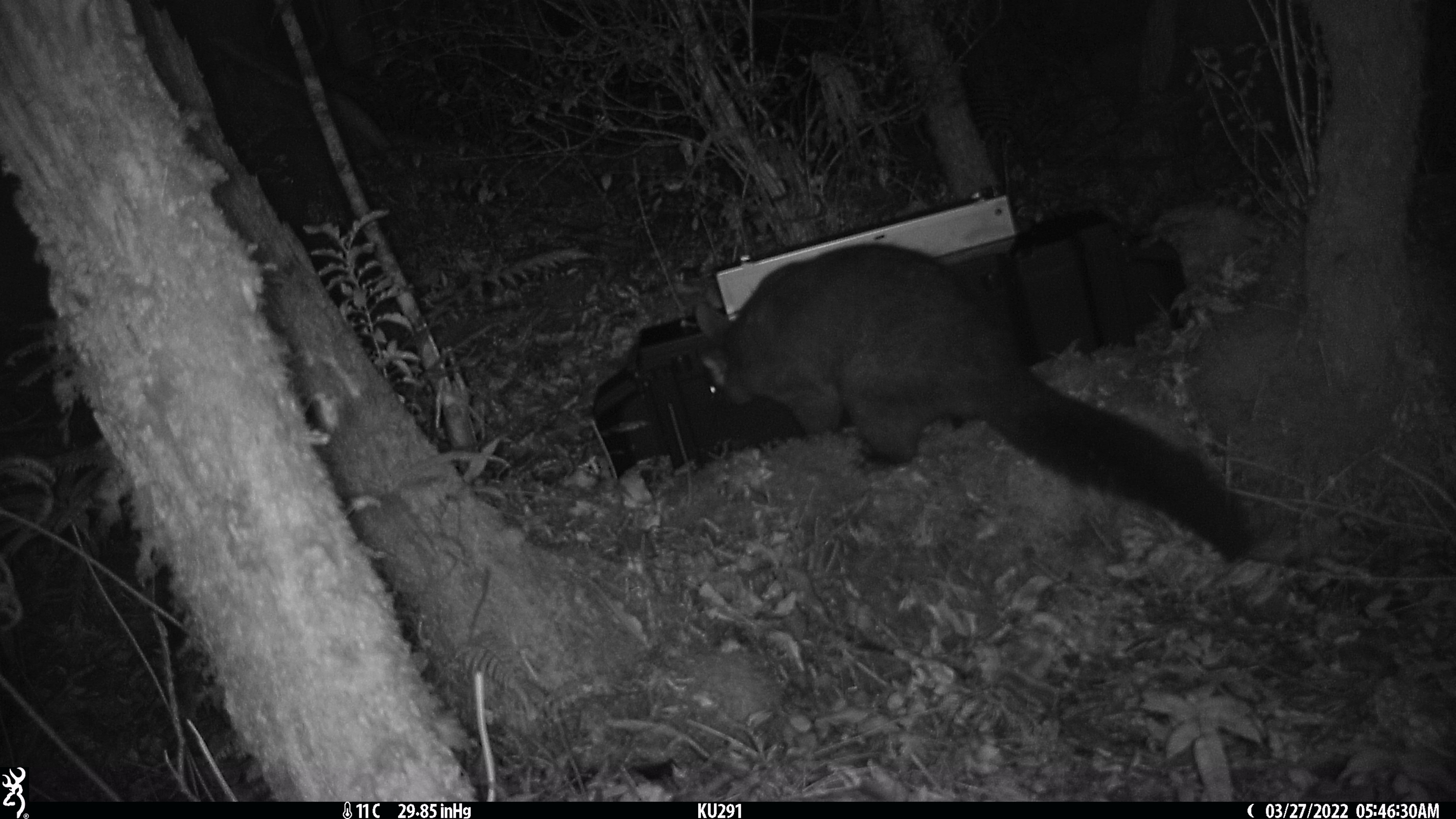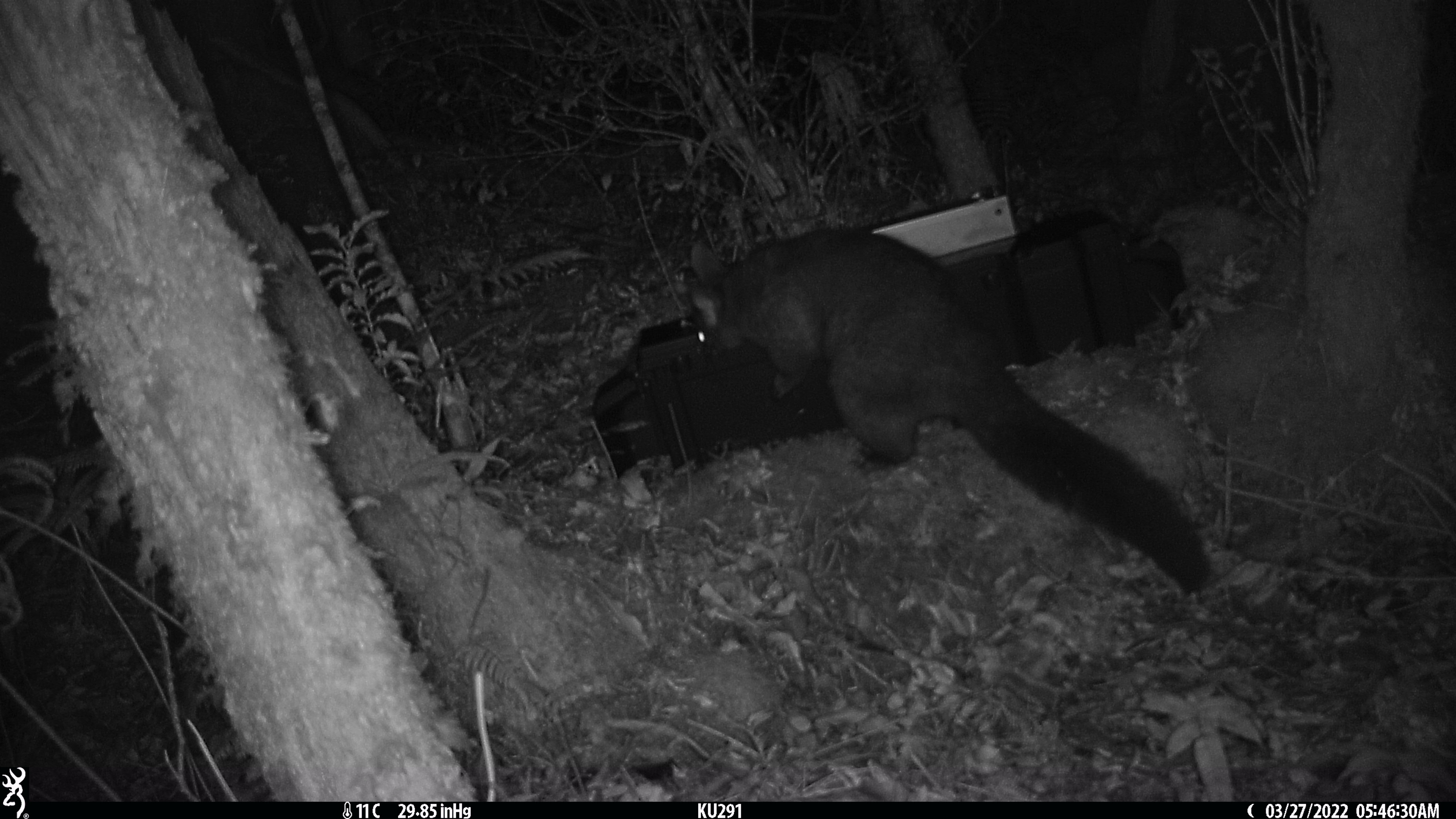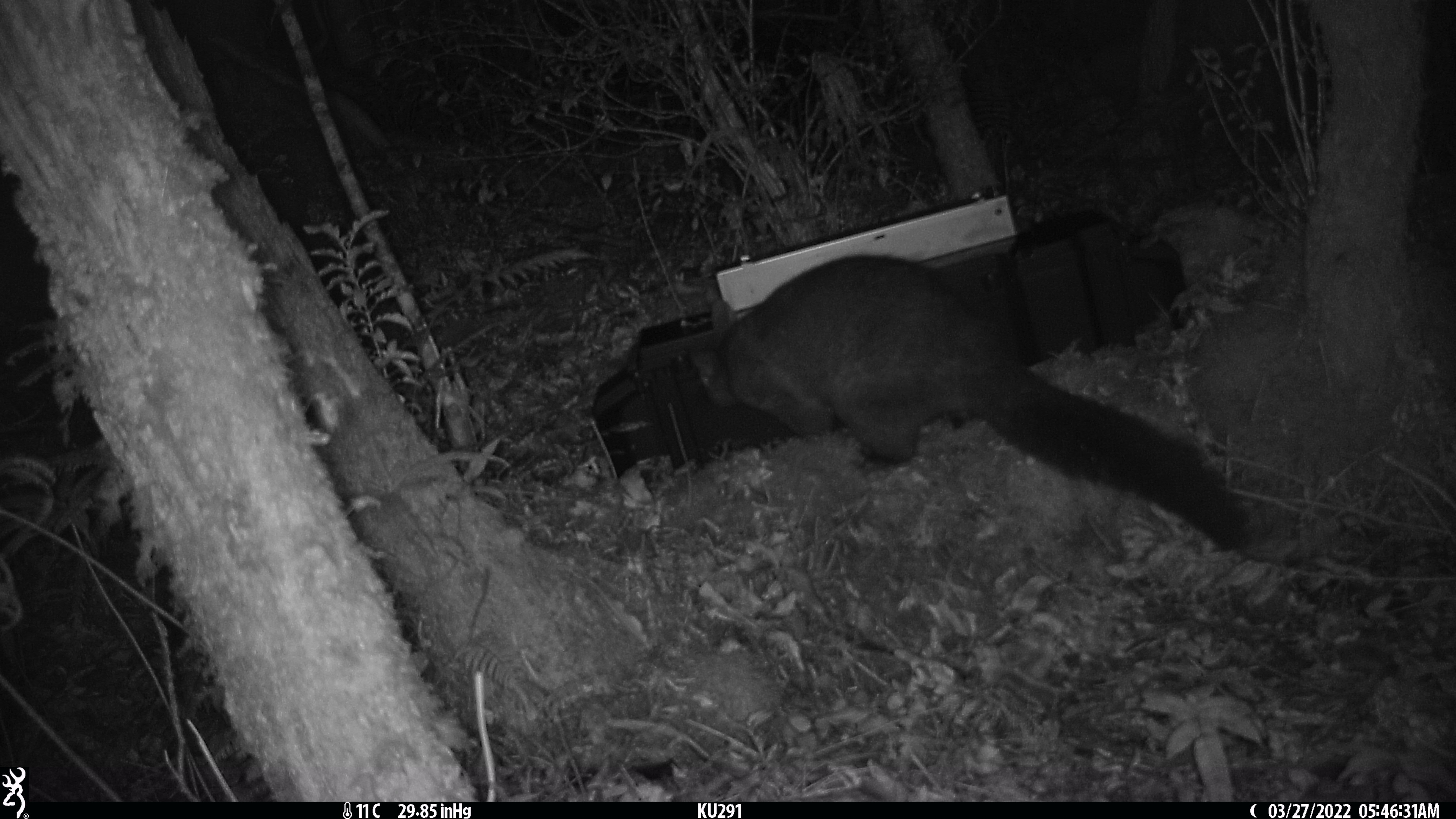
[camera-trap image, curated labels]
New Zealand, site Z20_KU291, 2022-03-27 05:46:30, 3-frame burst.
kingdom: Animalia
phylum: Chordata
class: Mammalia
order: Diprotodontia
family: Phalangeridae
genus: Trichosurus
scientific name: Trichosurus vulpecula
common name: common brushtail possum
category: possum